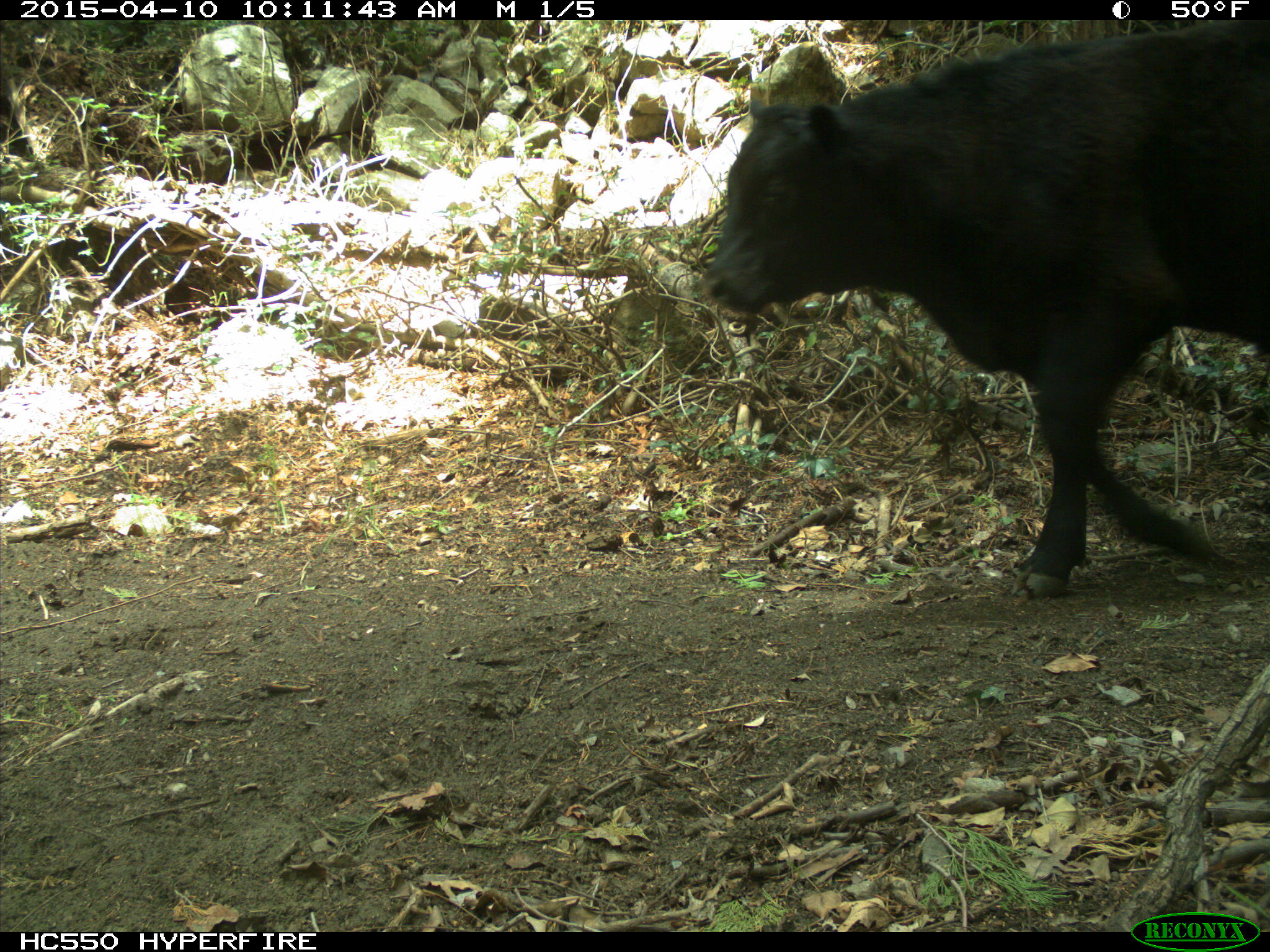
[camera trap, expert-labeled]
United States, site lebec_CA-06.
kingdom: Animalia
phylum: Chordata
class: Mammalia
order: Artiodactyla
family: Bovidae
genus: Bos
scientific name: Bos taurus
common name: domestic cow